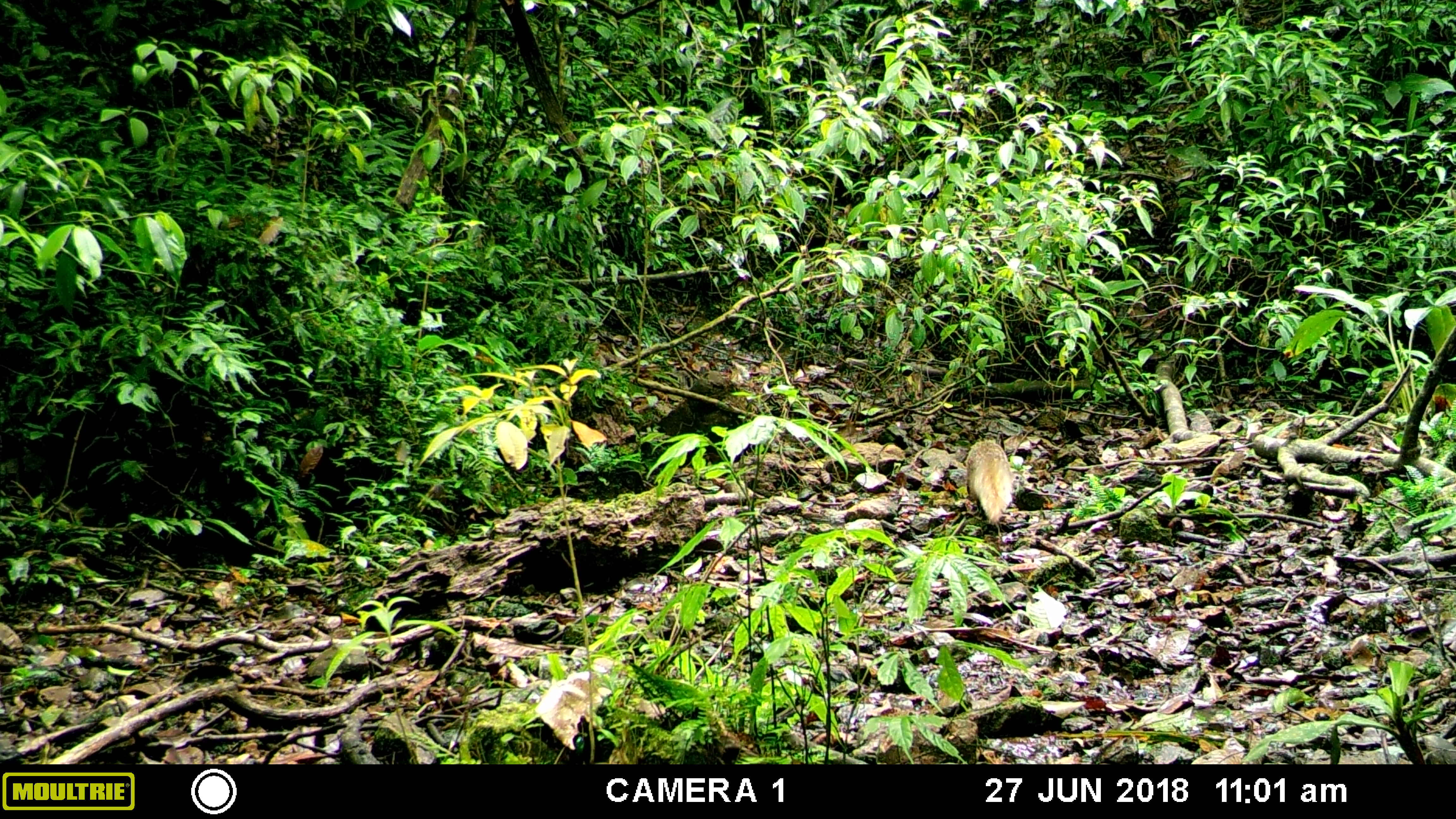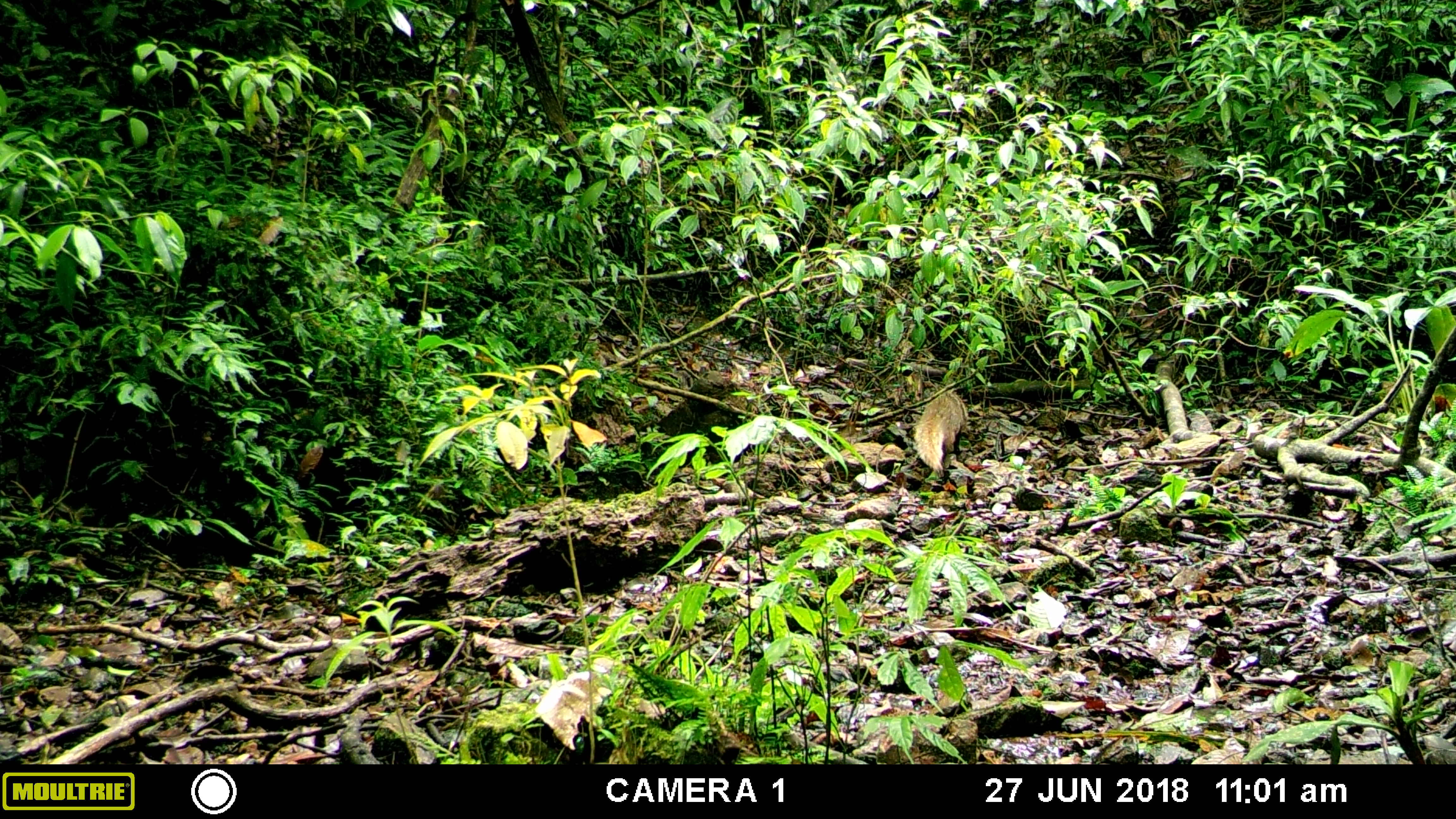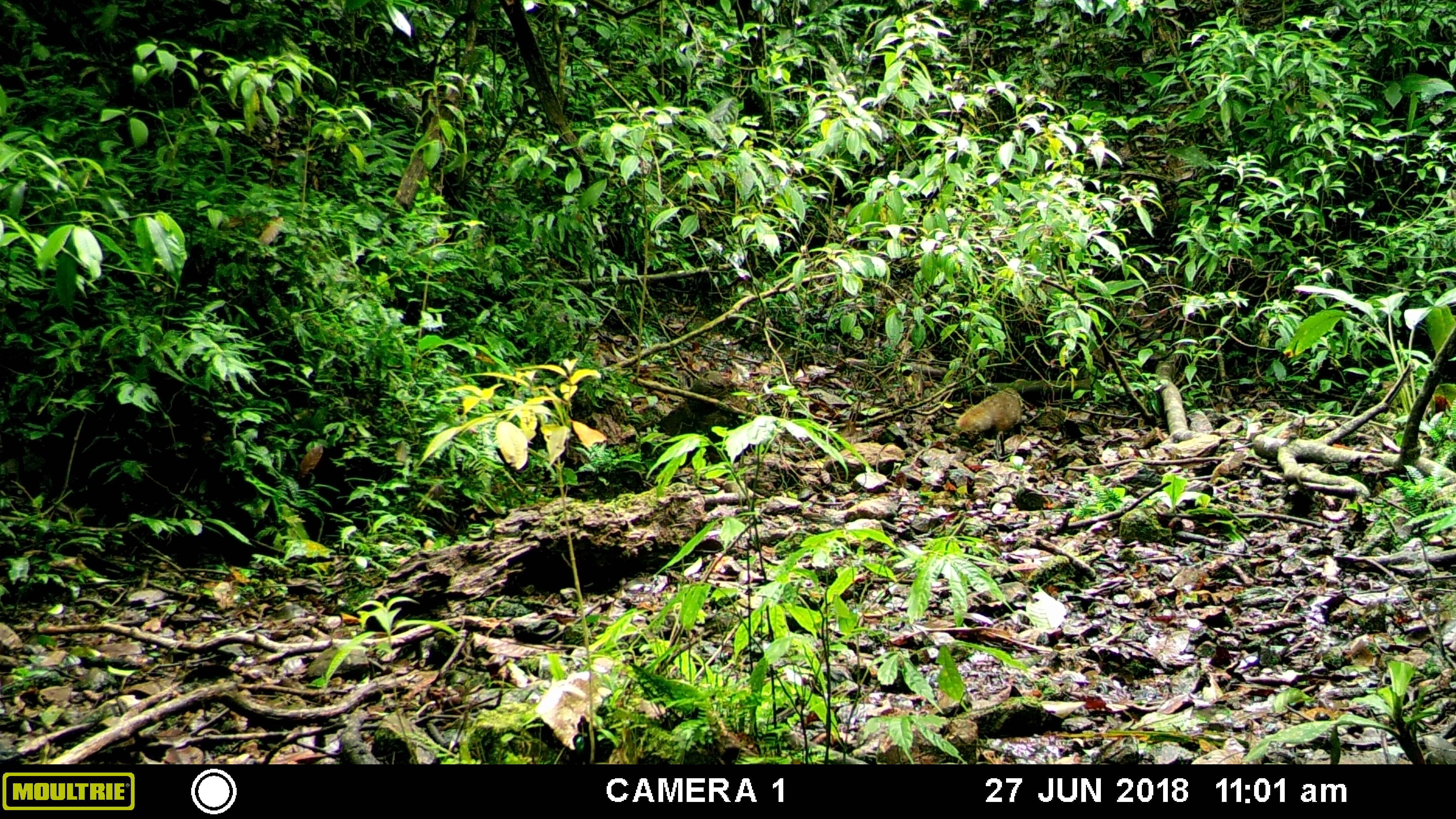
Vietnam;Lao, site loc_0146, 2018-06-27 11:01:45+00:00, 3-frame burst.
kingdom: Animalia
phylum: Chordata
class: Mammalia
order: Carnivora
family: Herpestidae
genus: Urva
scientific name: Urva urva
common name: crab-eating mongoose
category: crab eating mongoose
Crab eating mongoose (crab-eating mongoose) (Urva urva). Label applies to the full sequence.